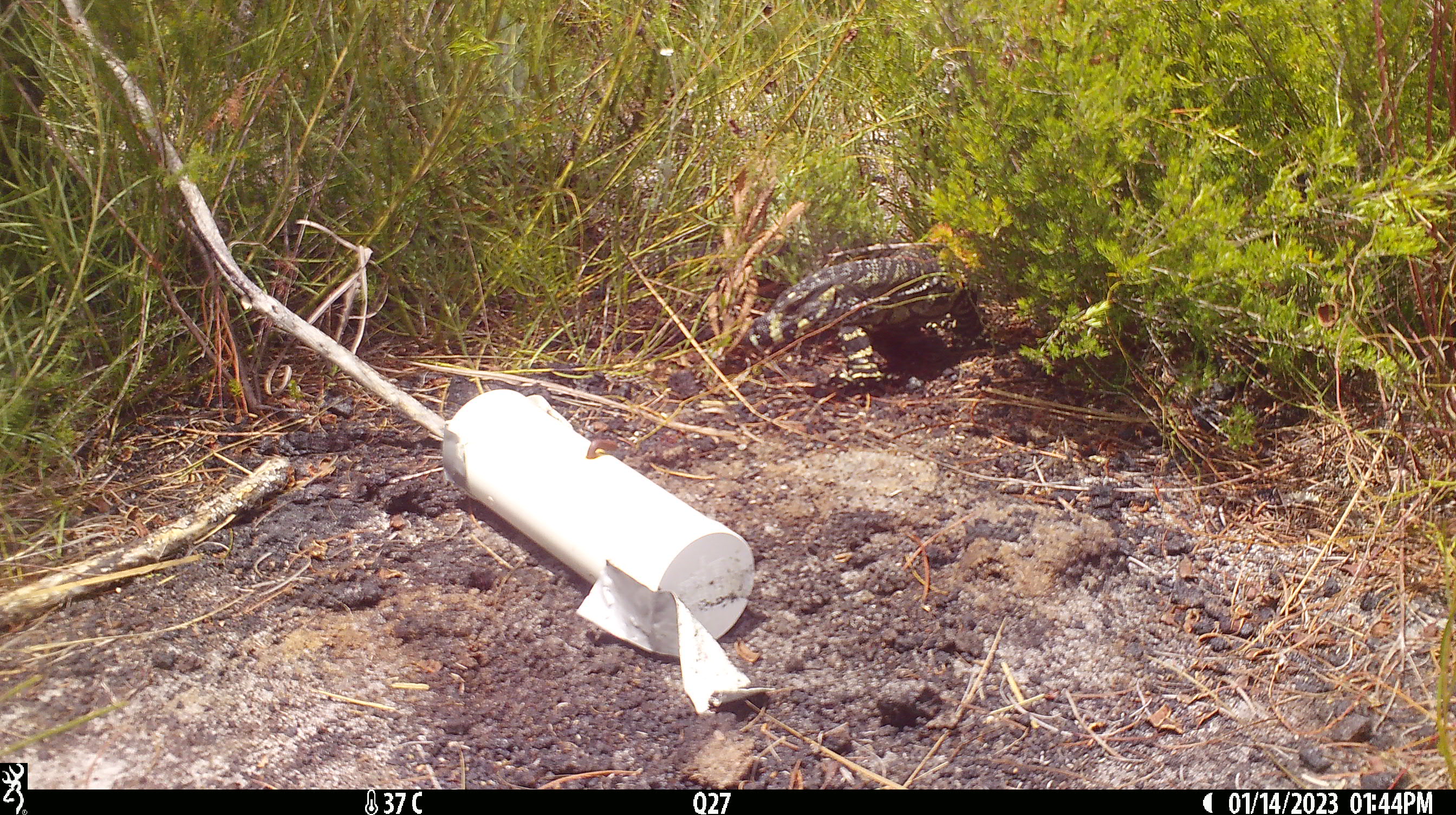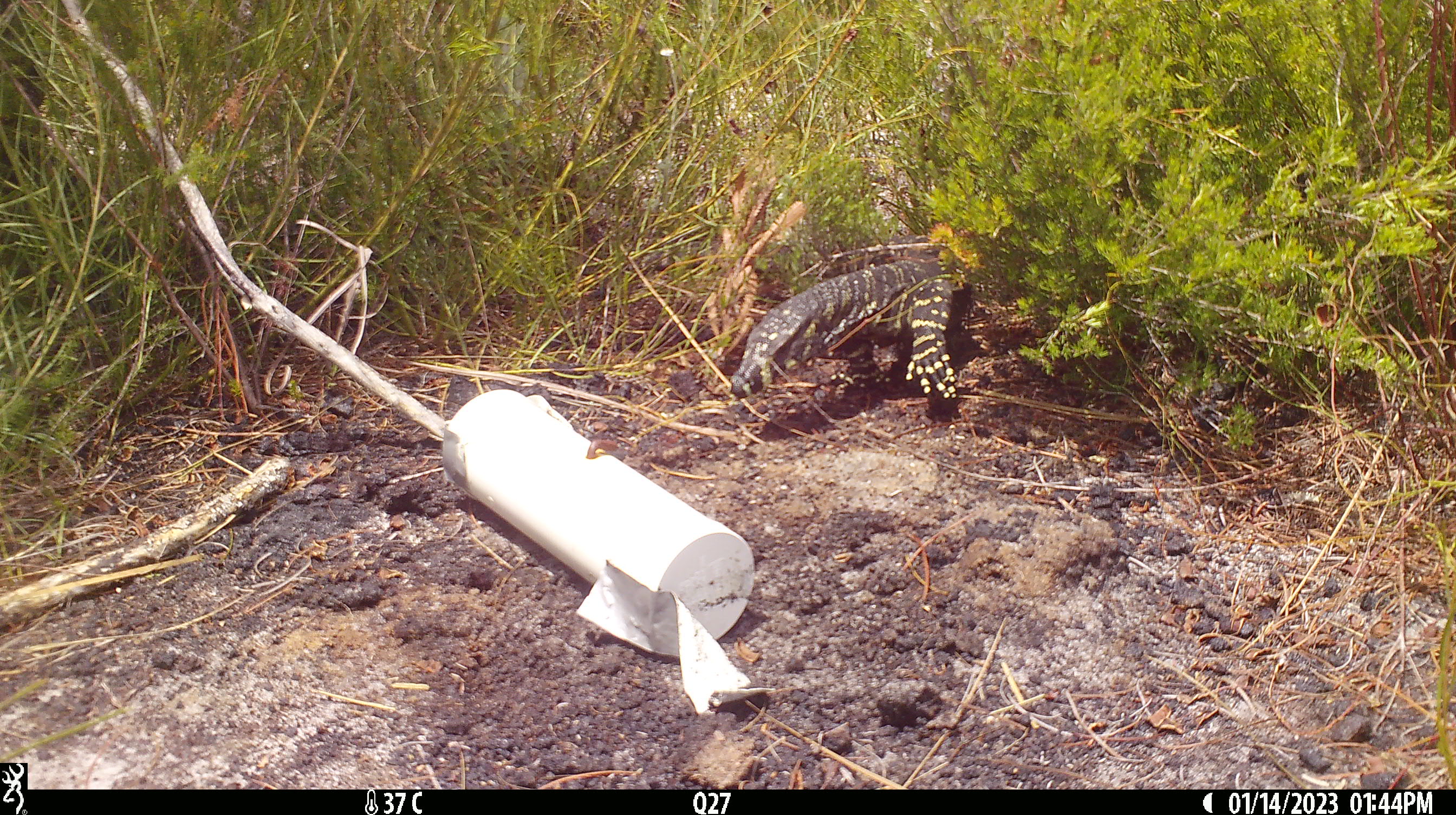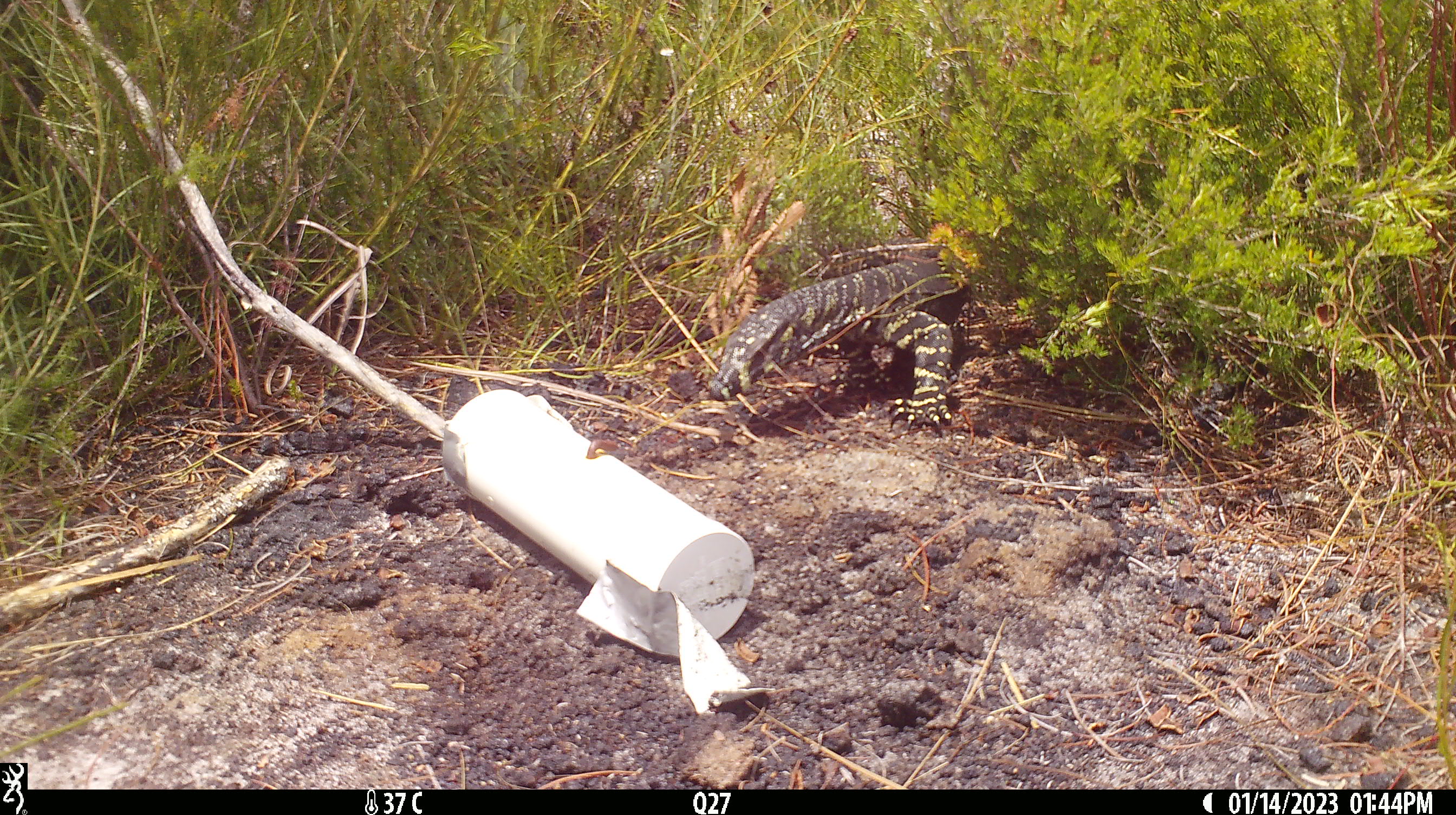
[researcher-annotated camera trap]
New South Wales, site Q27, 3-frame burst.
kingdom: Animalia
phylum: Chordata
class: Reptilia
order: Squamata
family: Varanidae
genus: Varanus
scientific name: Varanus varius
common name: lace monitor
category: goanna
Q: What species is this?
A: Goanna (lace monitor) (Varanus varius).